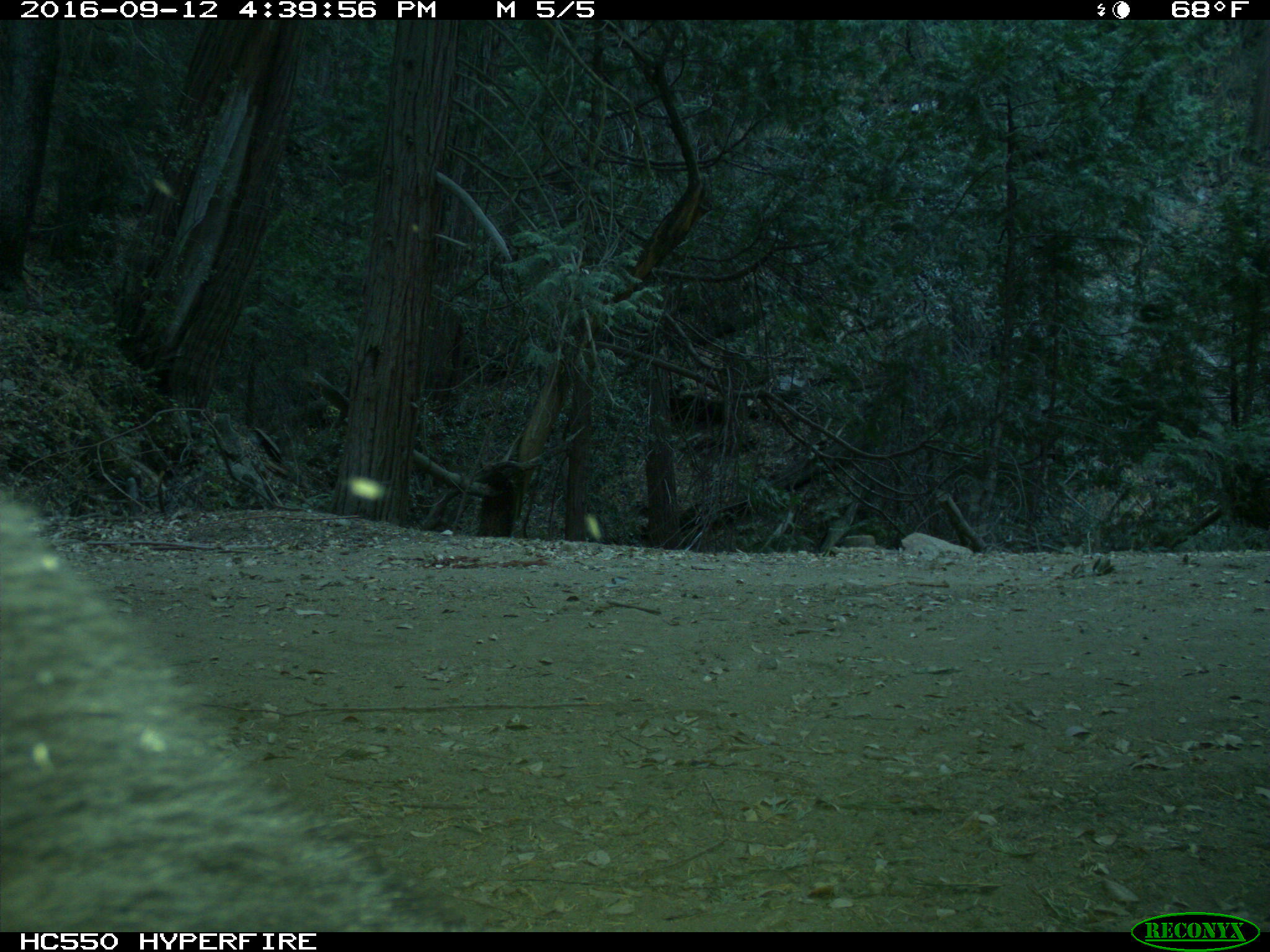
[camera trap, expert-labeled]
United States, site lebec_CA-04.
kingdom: Animalia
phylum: Chordata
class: Mammalia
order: Carnivora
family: Ursidae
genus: Ursus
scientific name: Ursus americanus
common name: american black bear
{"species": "Ursus americanus (american black bear)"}